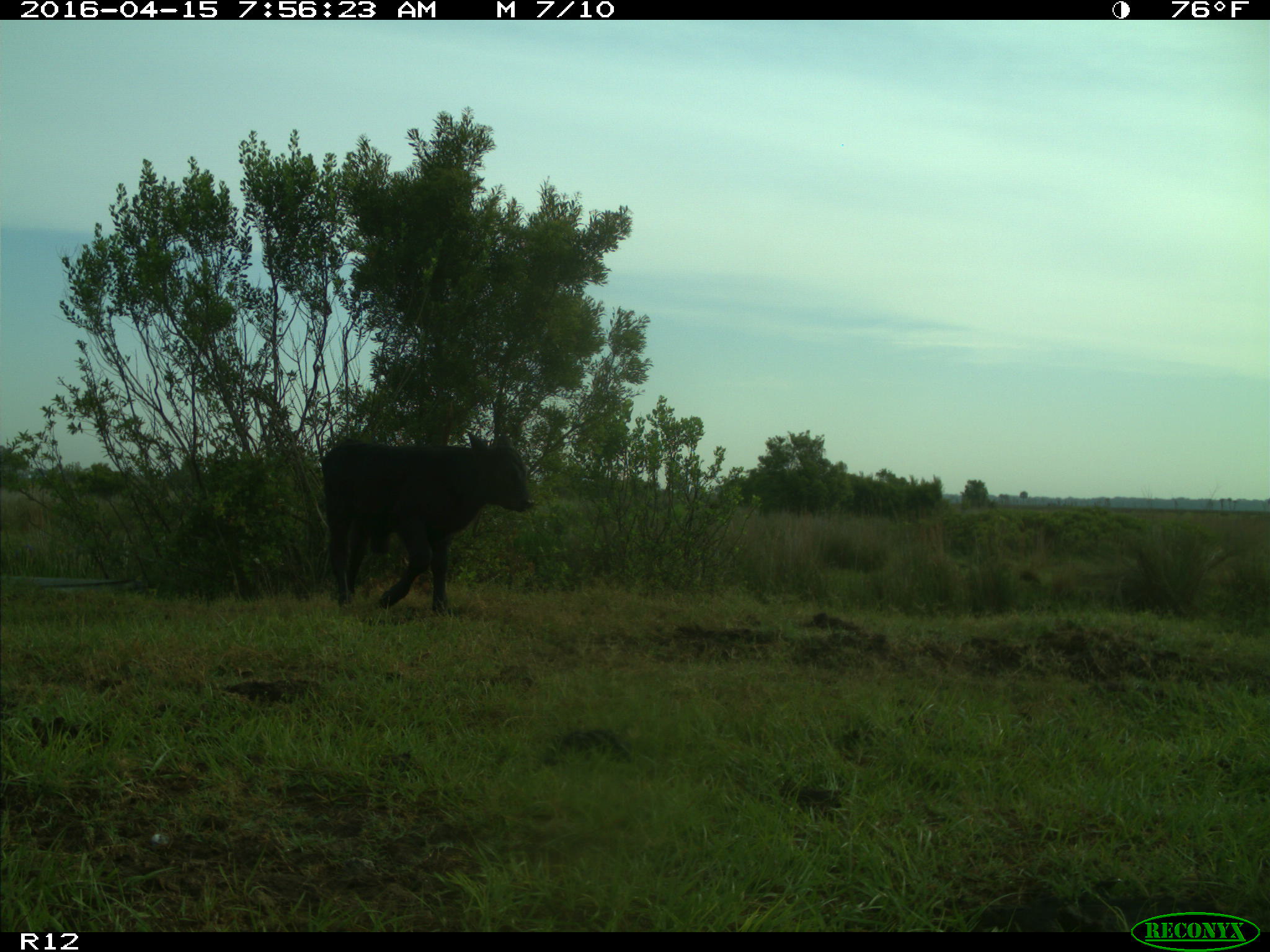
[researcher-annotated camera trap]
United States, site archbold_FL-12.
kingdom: Animalia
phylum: Chordata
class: Mammalia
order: Artiodactyla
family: Bovidae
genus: Bos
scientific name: Bos taurus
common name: domestic cow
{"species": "Bos taurus (domestic cow)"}